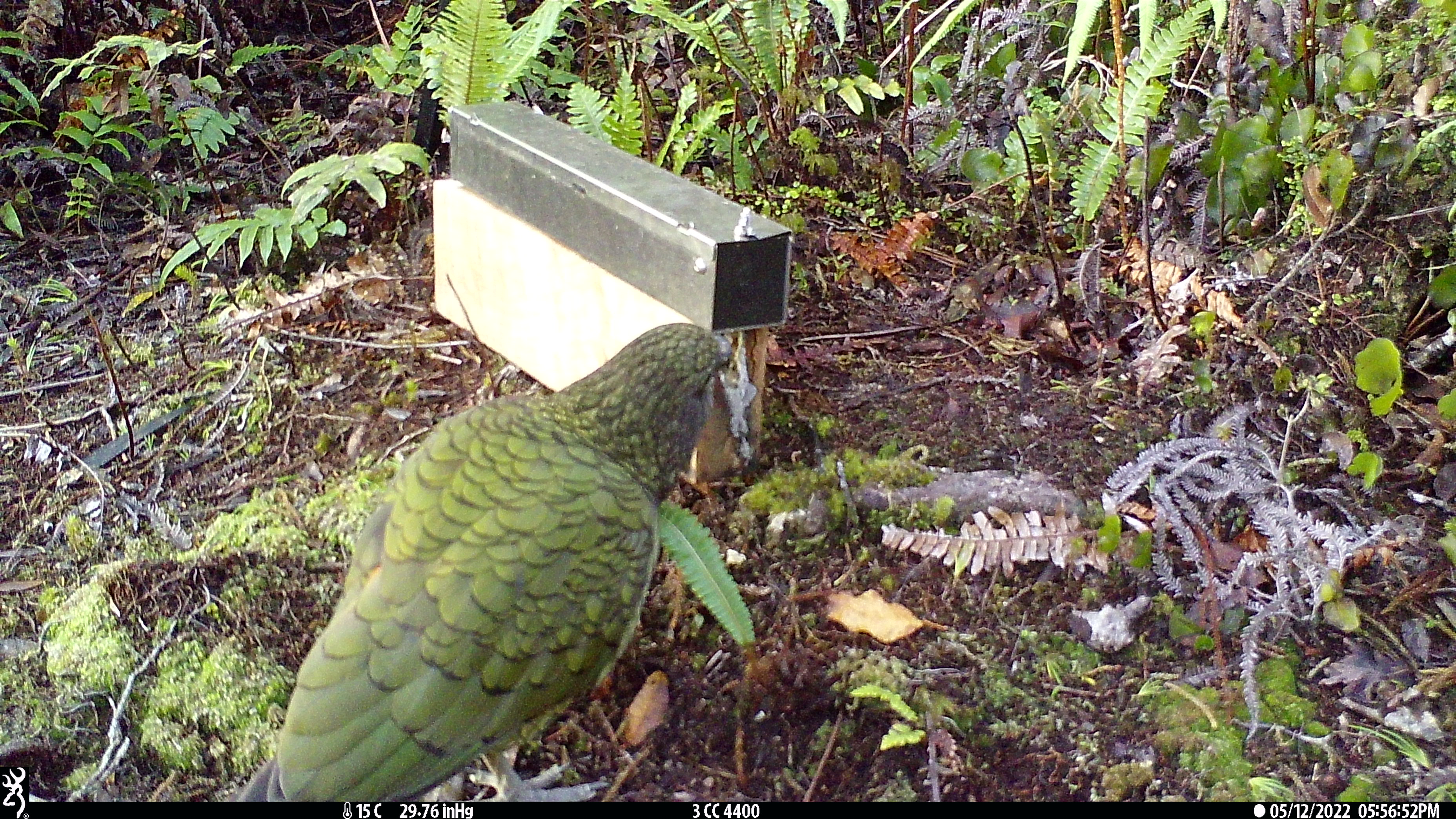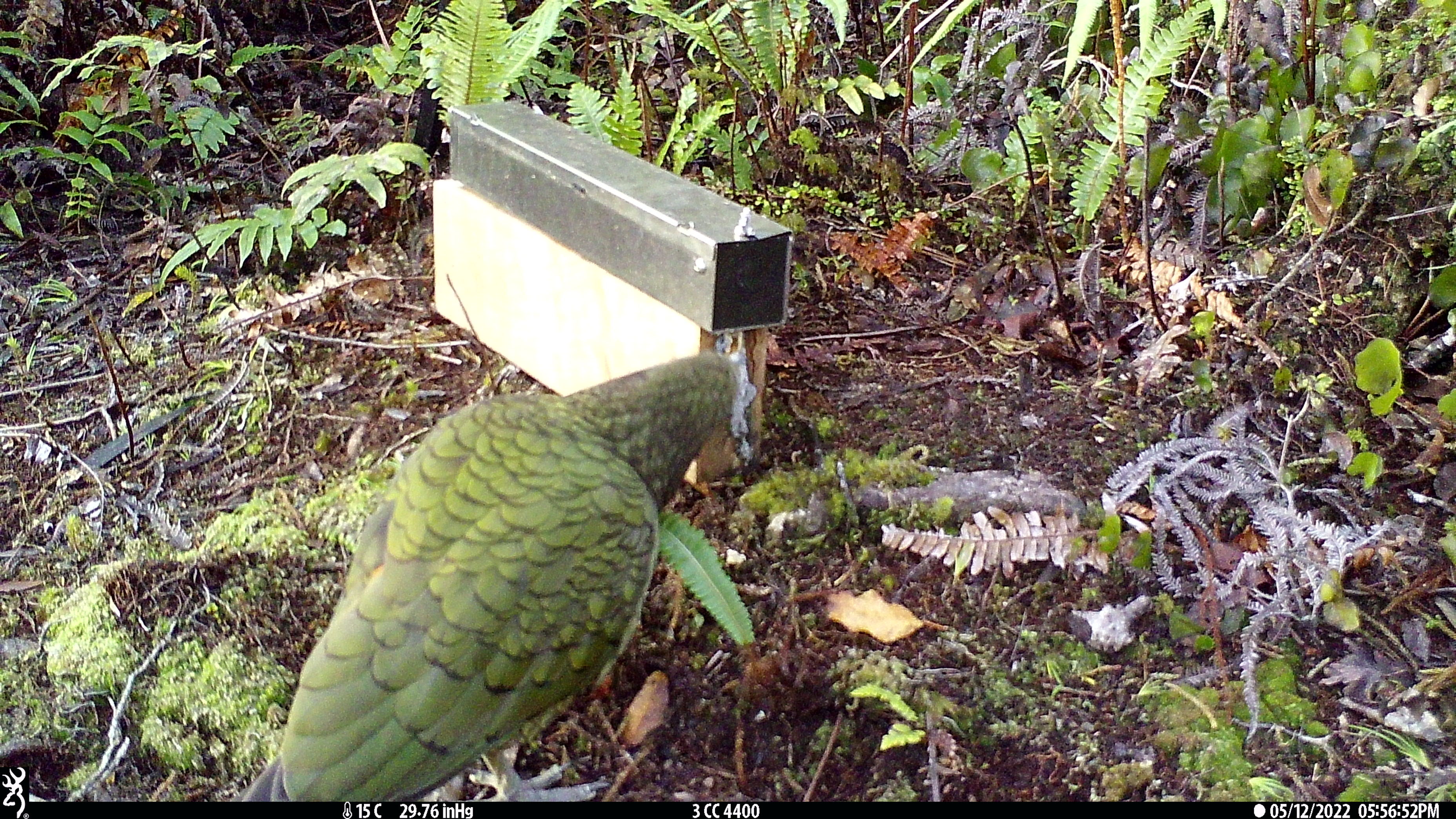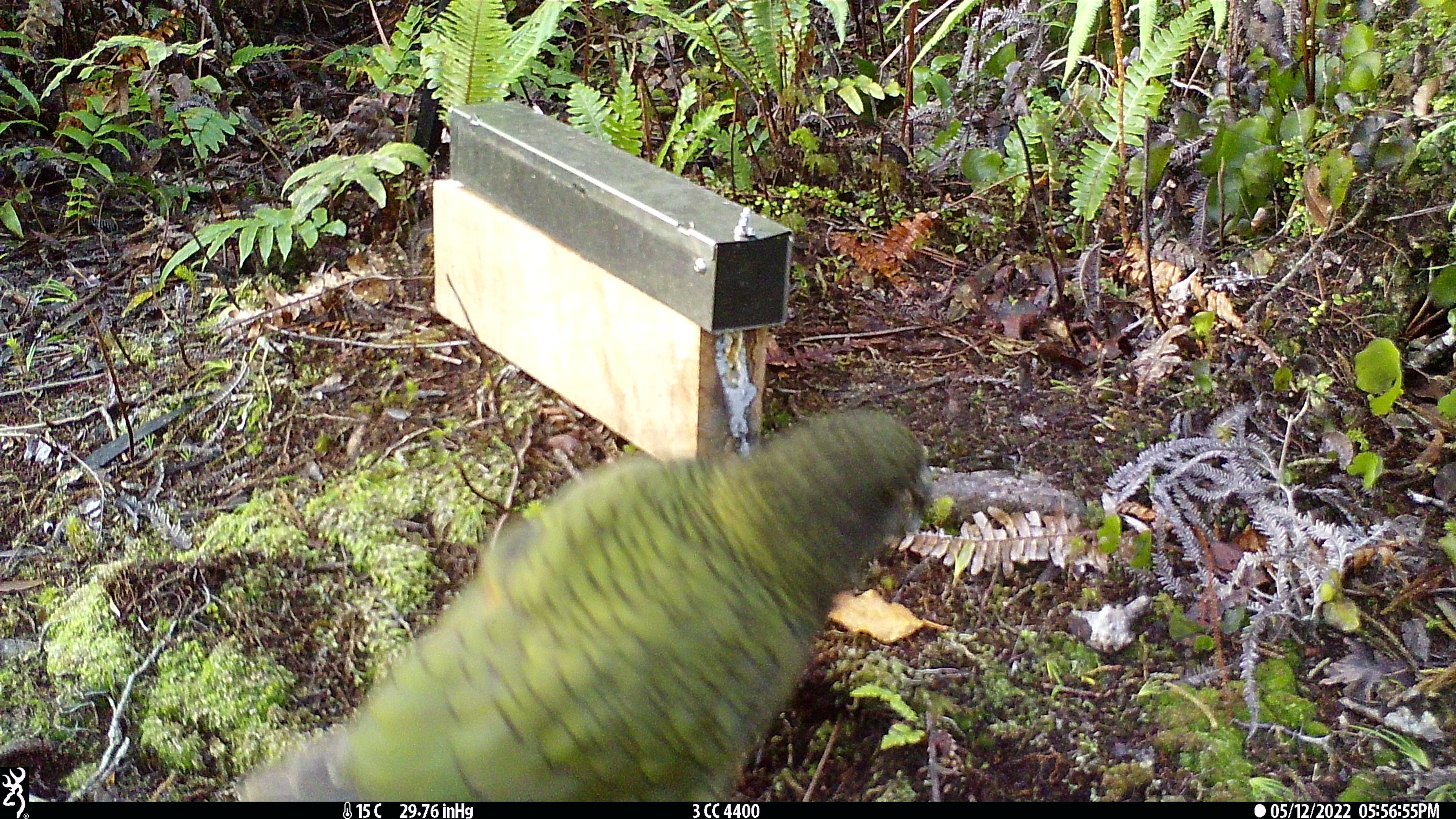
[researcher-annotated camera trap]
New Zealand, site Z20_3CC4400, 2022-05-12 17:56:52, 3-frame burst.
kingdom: Animalia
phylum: Chordata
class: Aves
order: Psittaciformes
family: Strigopidae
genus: Nestor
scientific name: Nestor notabilis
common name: kea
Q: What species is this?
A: Kea (Nestor notabilis).